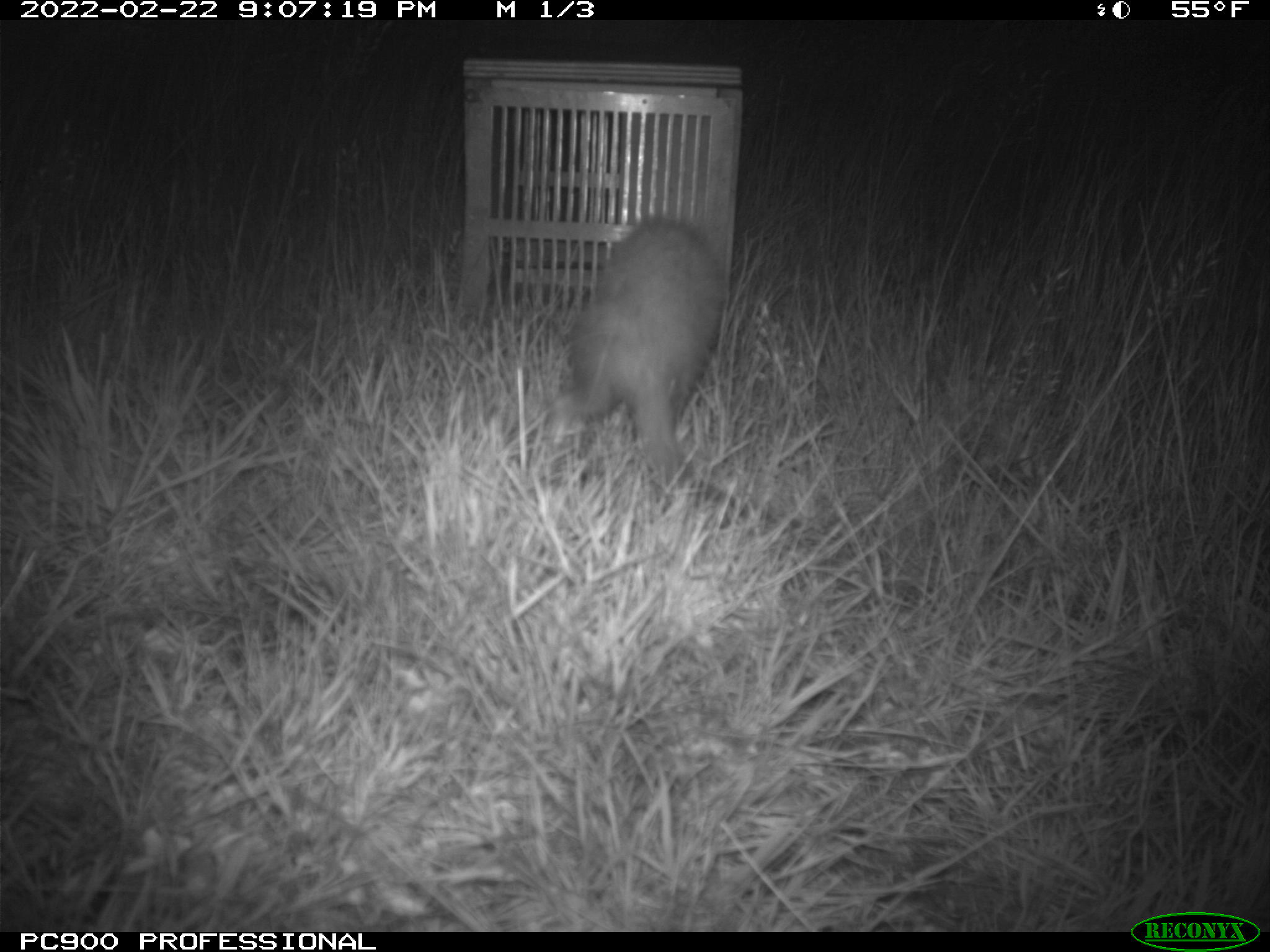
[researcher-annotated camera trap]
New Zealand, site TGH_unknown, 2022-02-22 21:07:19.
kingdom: Animalia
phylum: Chordata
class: Mammalia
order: Carnivora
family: Mustelidae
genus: Mustela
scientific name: Mustela furo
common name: ferret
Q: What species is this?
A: Ferret (Mustela furo).